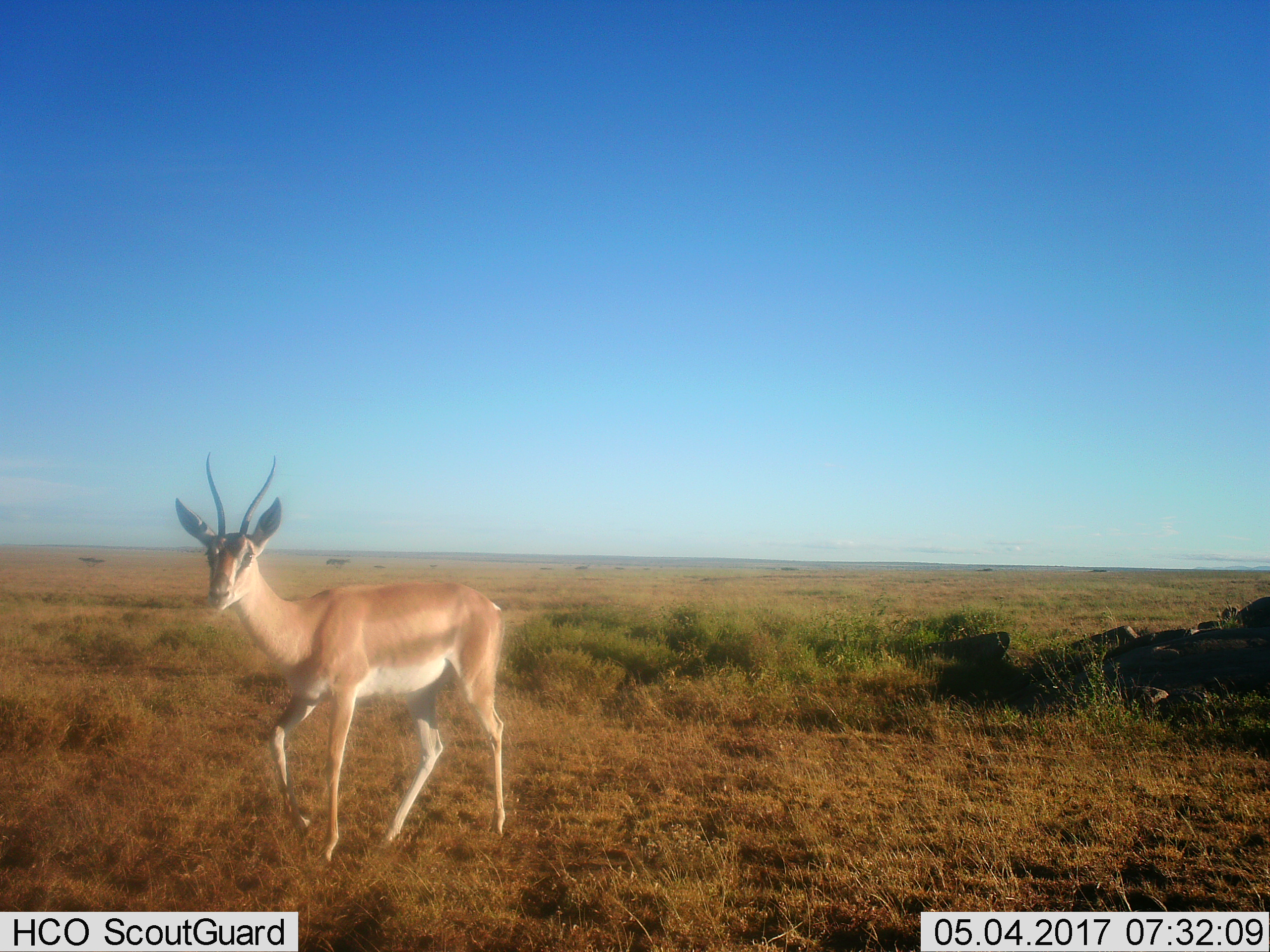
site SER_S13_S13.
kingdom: Animalia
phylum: Chordata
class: Mammalia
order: Artiodactyla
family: Bovidae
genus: Nanger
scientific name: Nanger granti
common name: grant's gazelle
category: gazellegrants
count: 1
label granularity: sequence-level